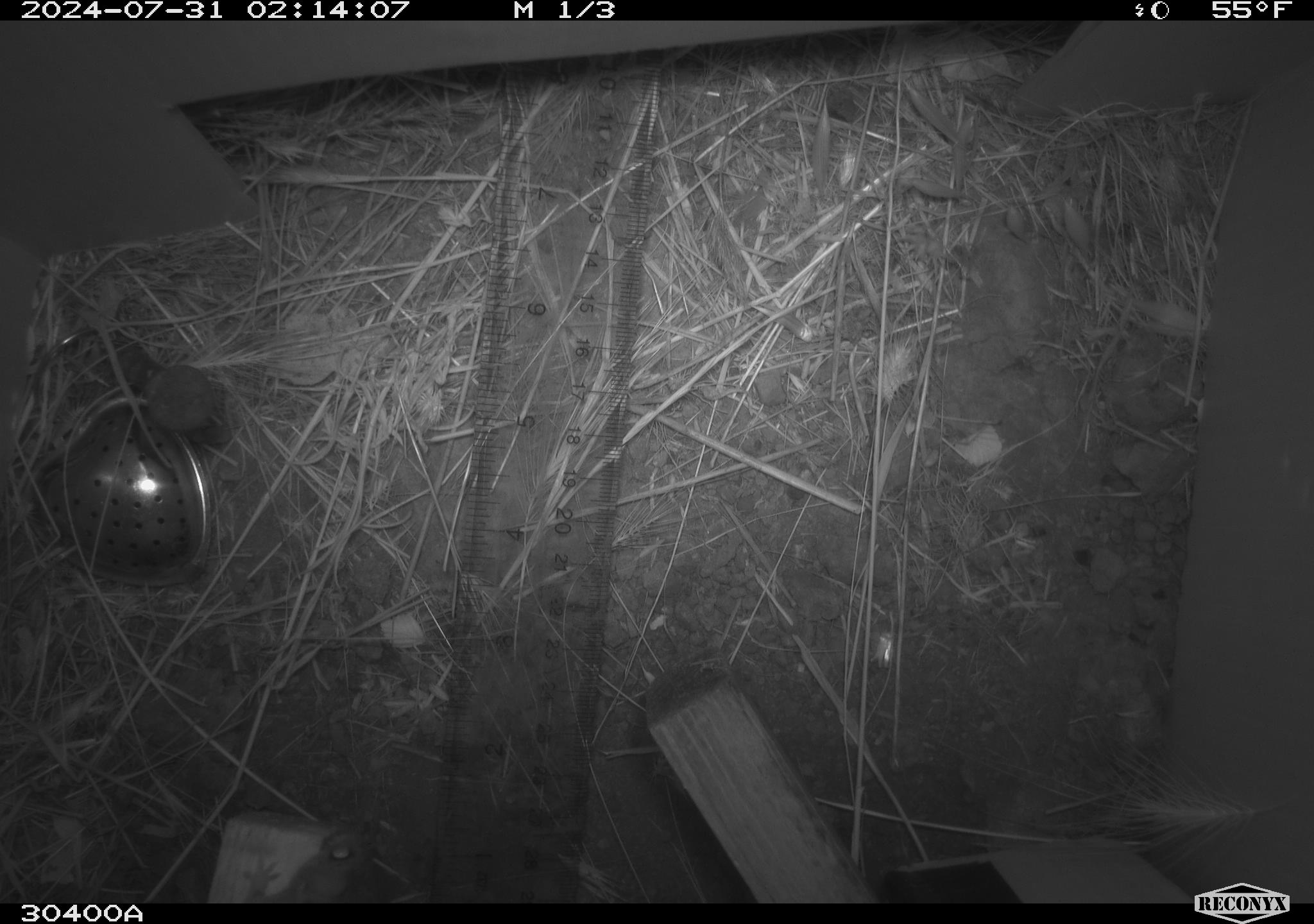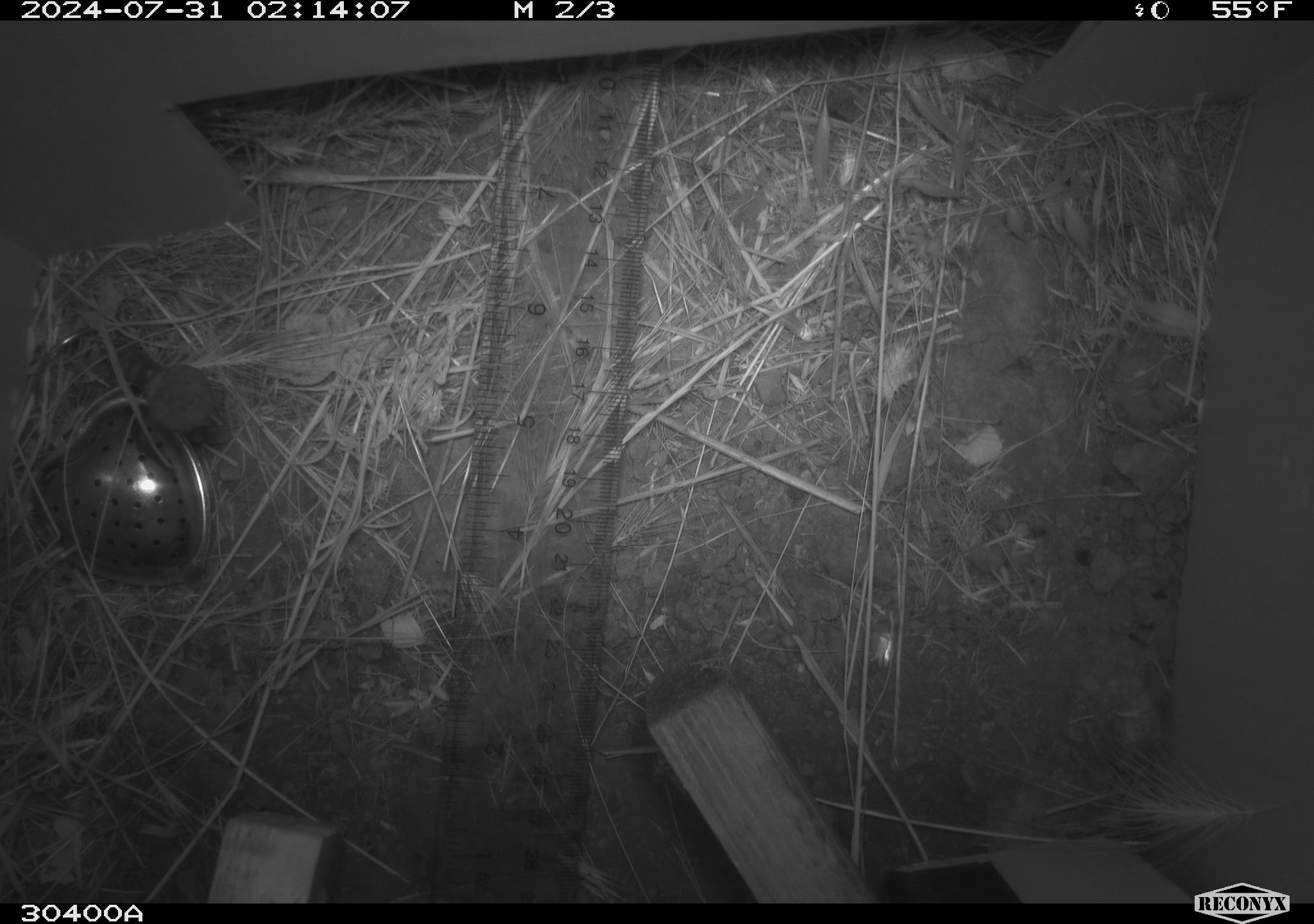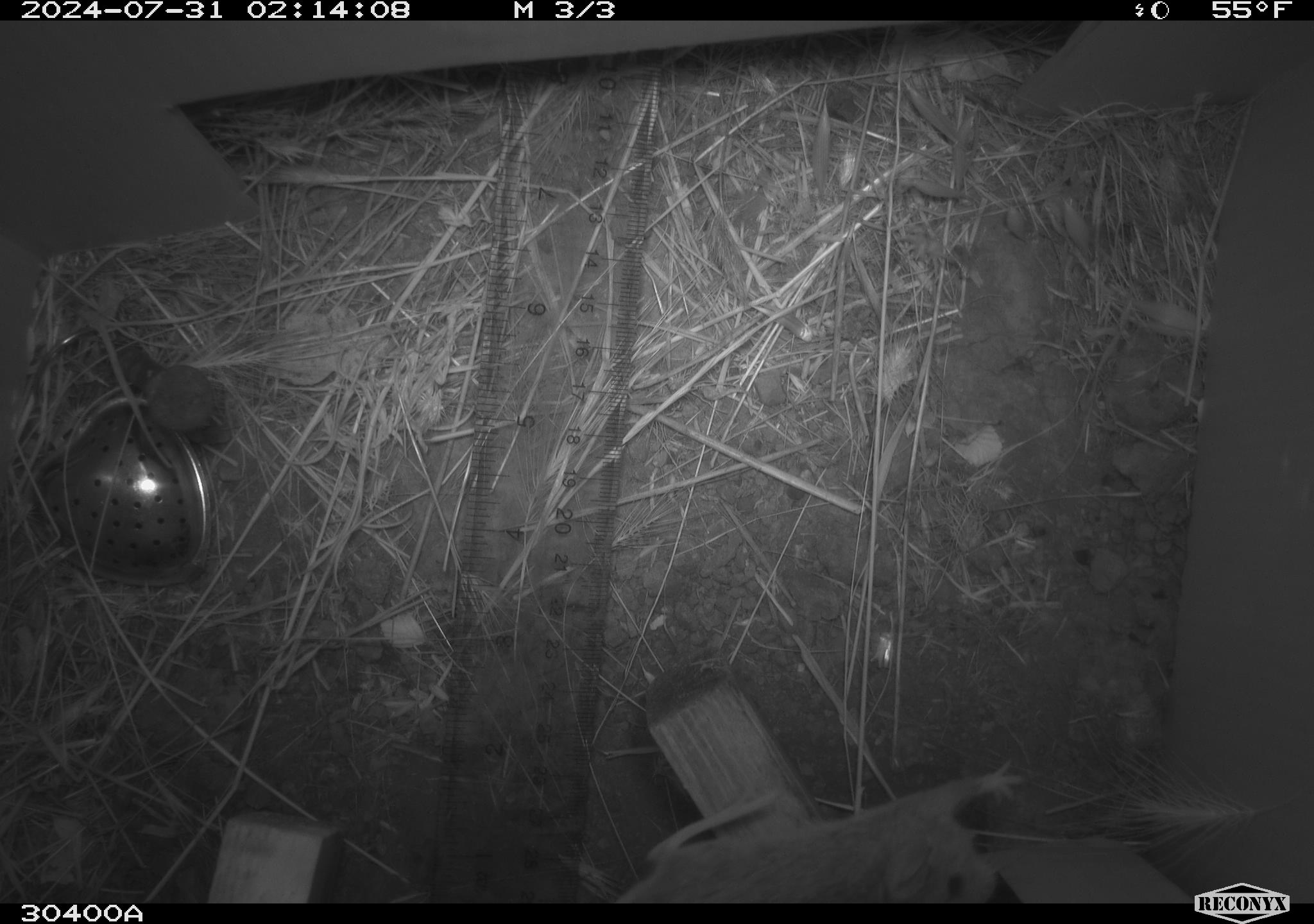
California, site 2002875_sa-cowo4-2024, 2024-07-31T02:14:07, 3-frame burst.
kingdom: Animalia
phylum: Chordata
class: Mammalia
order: Rodentia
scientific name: Rodentia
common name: rodent